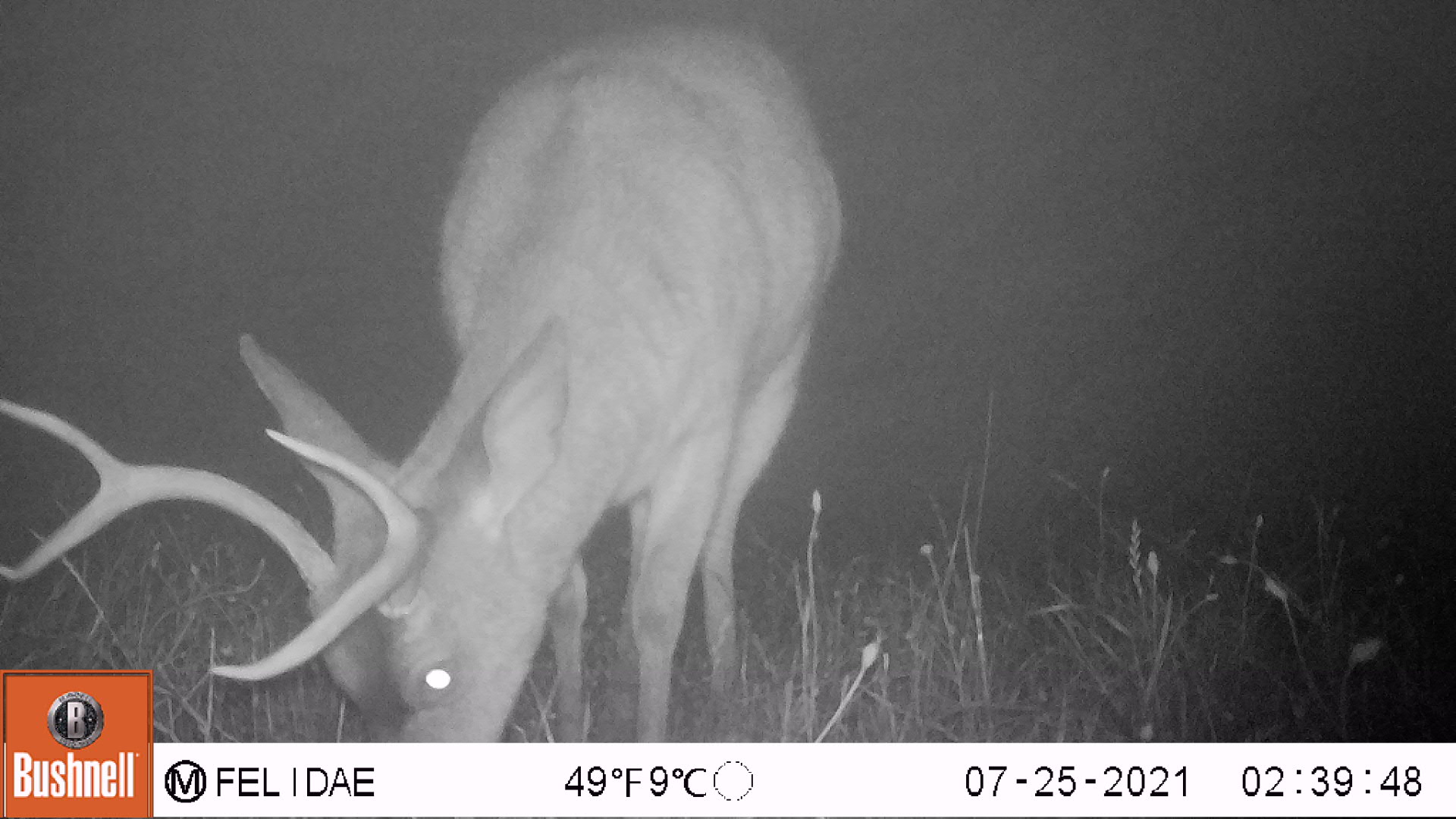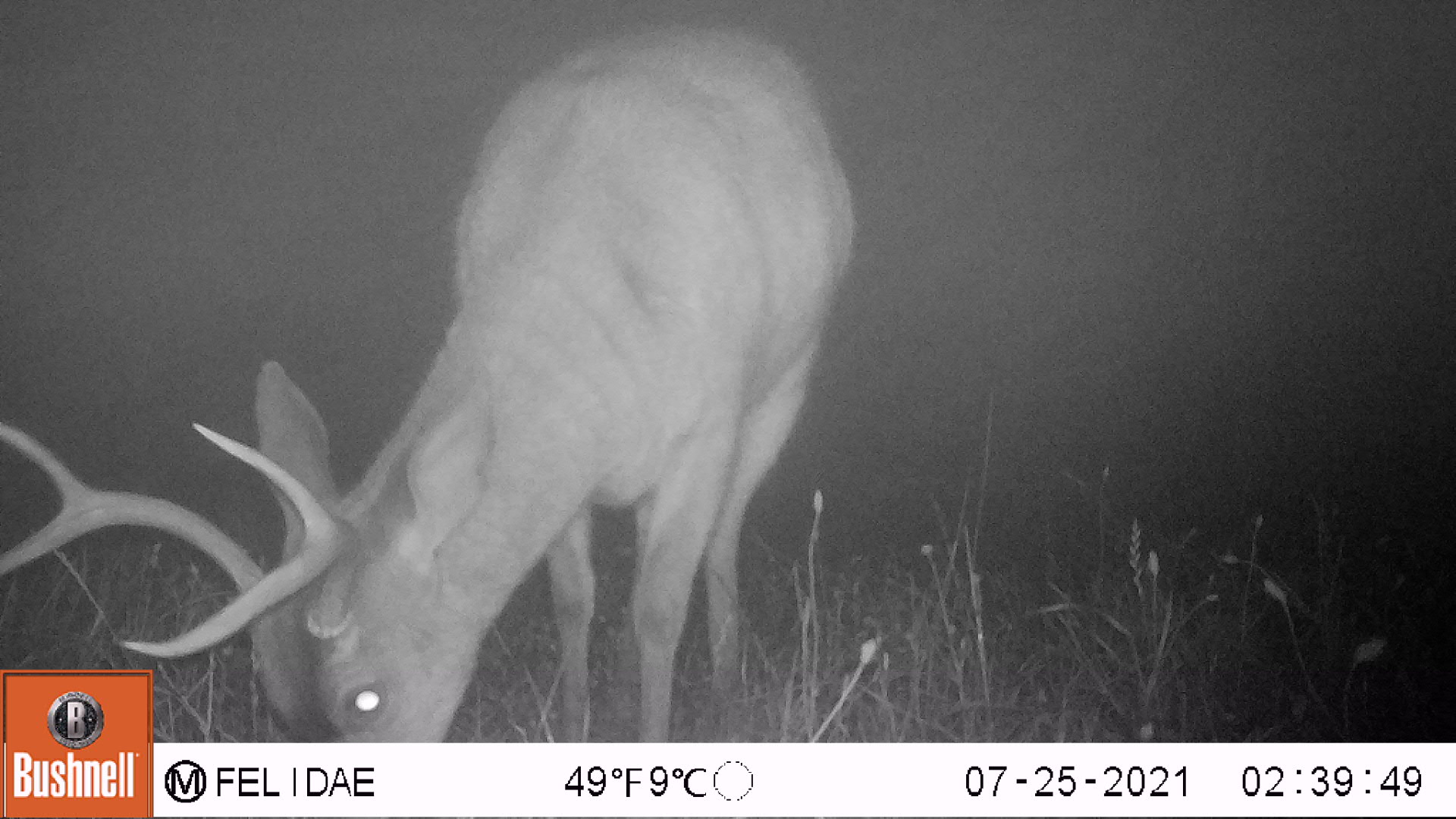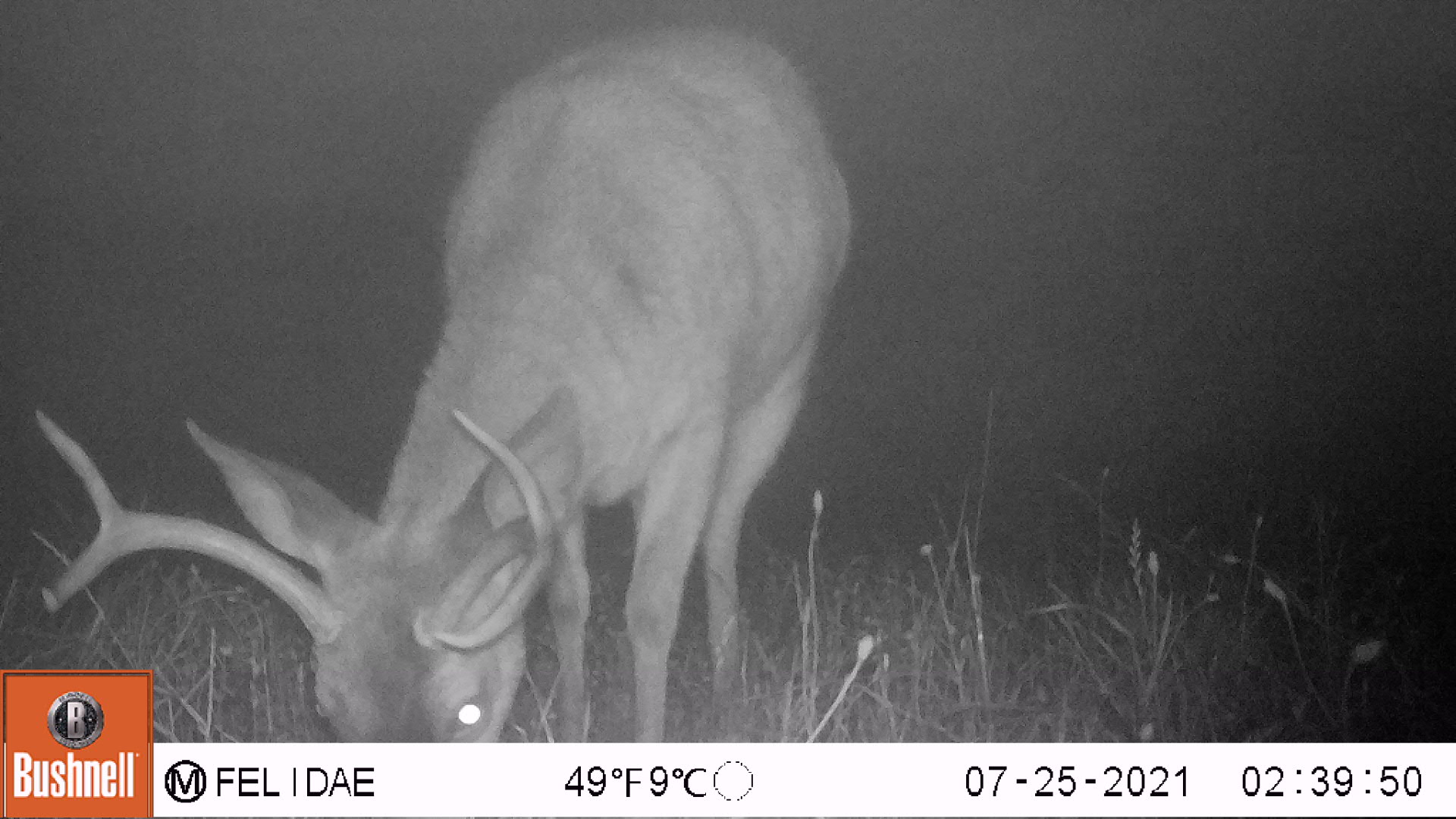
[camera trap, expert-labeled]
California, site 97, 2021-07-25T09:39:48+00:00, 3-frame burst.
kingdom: Animalia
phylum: Chordata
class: Mammalia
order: Artiodactyla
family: Cervidae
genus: Odocoileus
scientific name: Odocoileus hemionus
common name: mule deer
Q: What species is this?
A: Mule deer (Odocoileus hemionus).